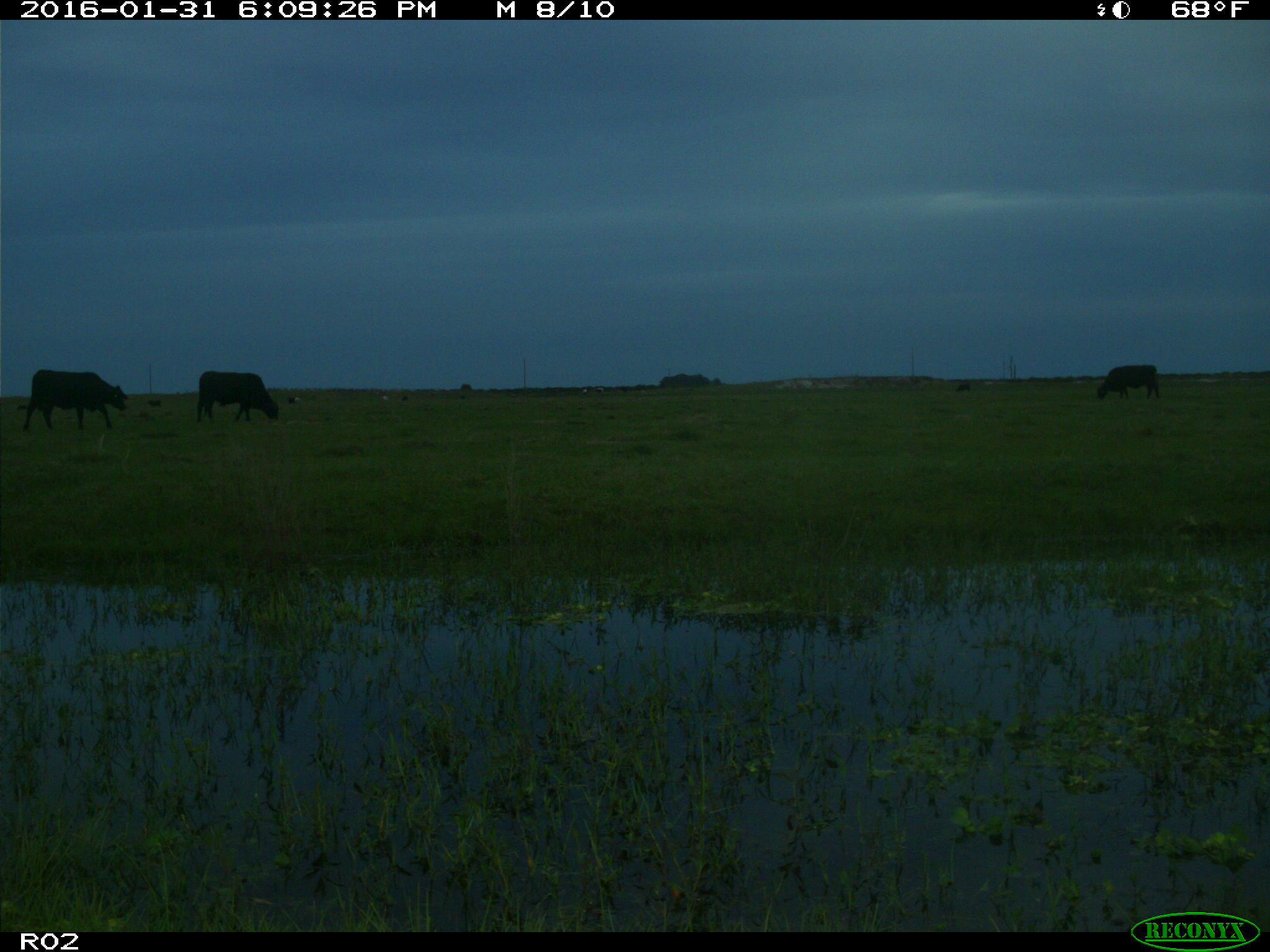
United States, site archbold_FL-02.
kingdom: Animalia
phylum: Chordata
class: Mammalia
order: Artiodactyla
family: Bovidae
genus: Bos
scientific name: Bos taurus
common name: domestic cow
Bos taurus (domestic cow).